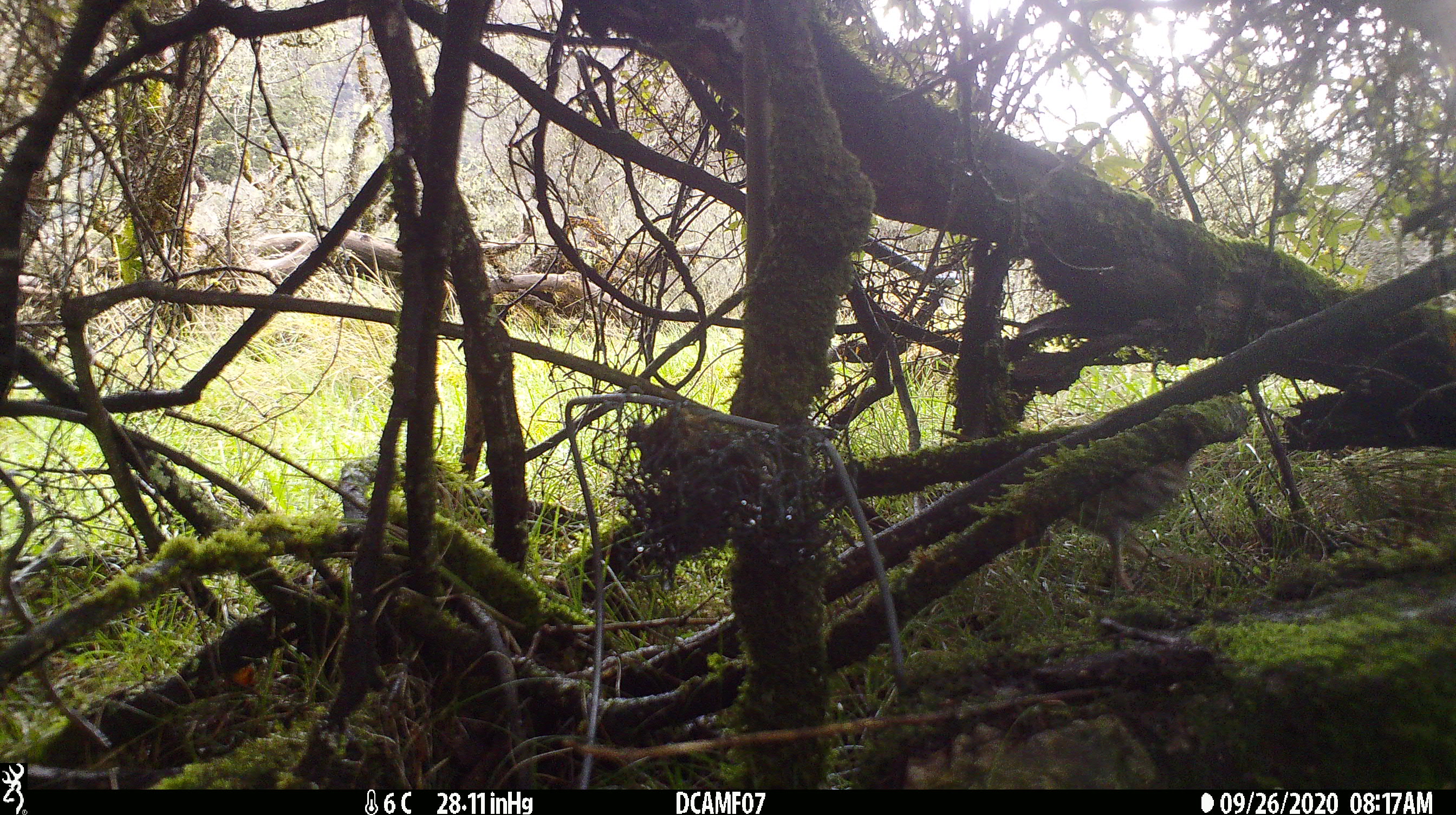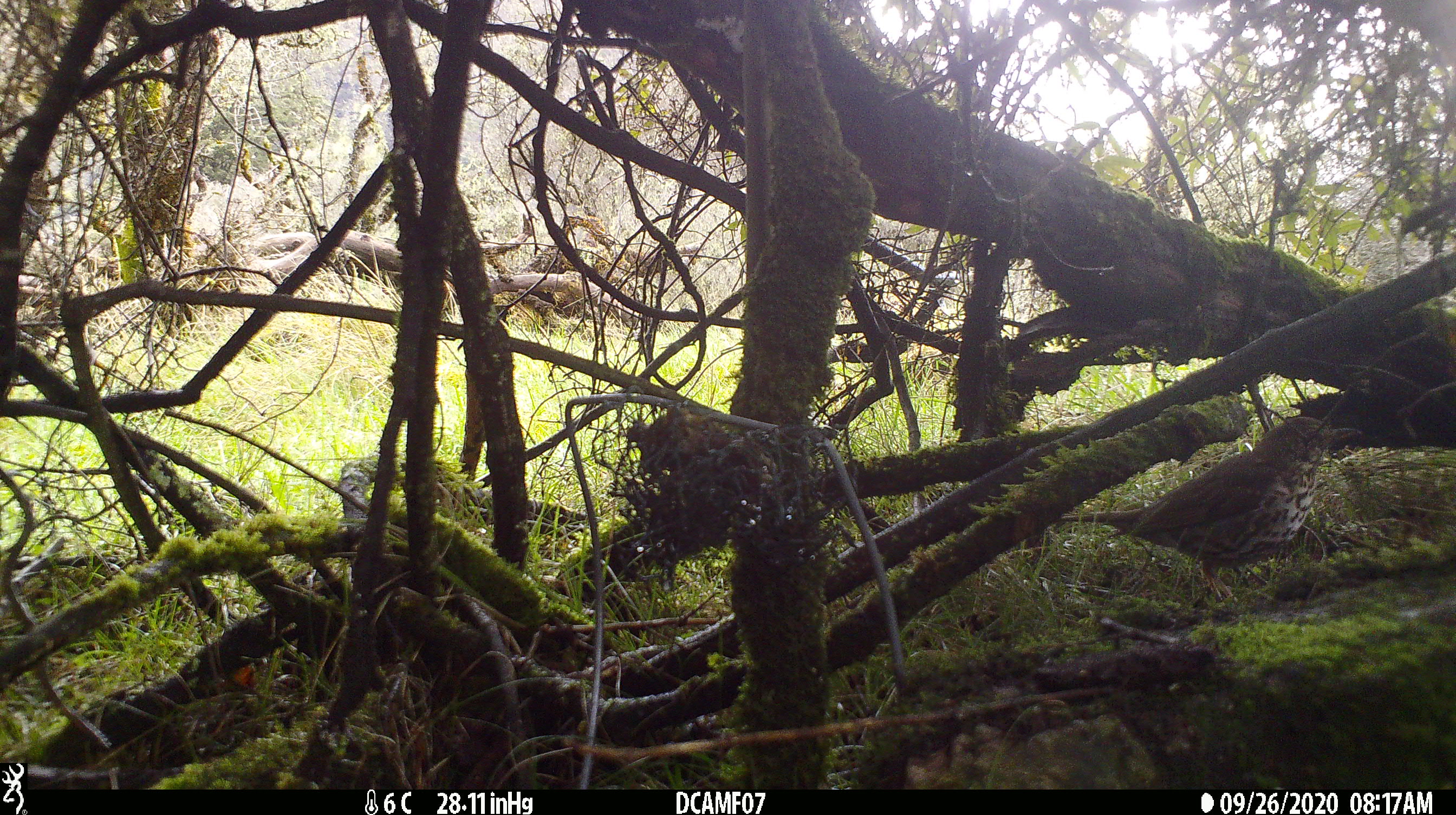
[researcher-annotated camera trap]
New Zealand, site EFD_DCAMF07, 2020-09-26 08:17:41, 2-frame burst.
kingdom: Animalia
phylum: Chordata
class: Aves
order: Passeriformes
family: Turdidae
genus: Turdus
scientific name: Turdus philomelos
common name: song thrush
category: thrush